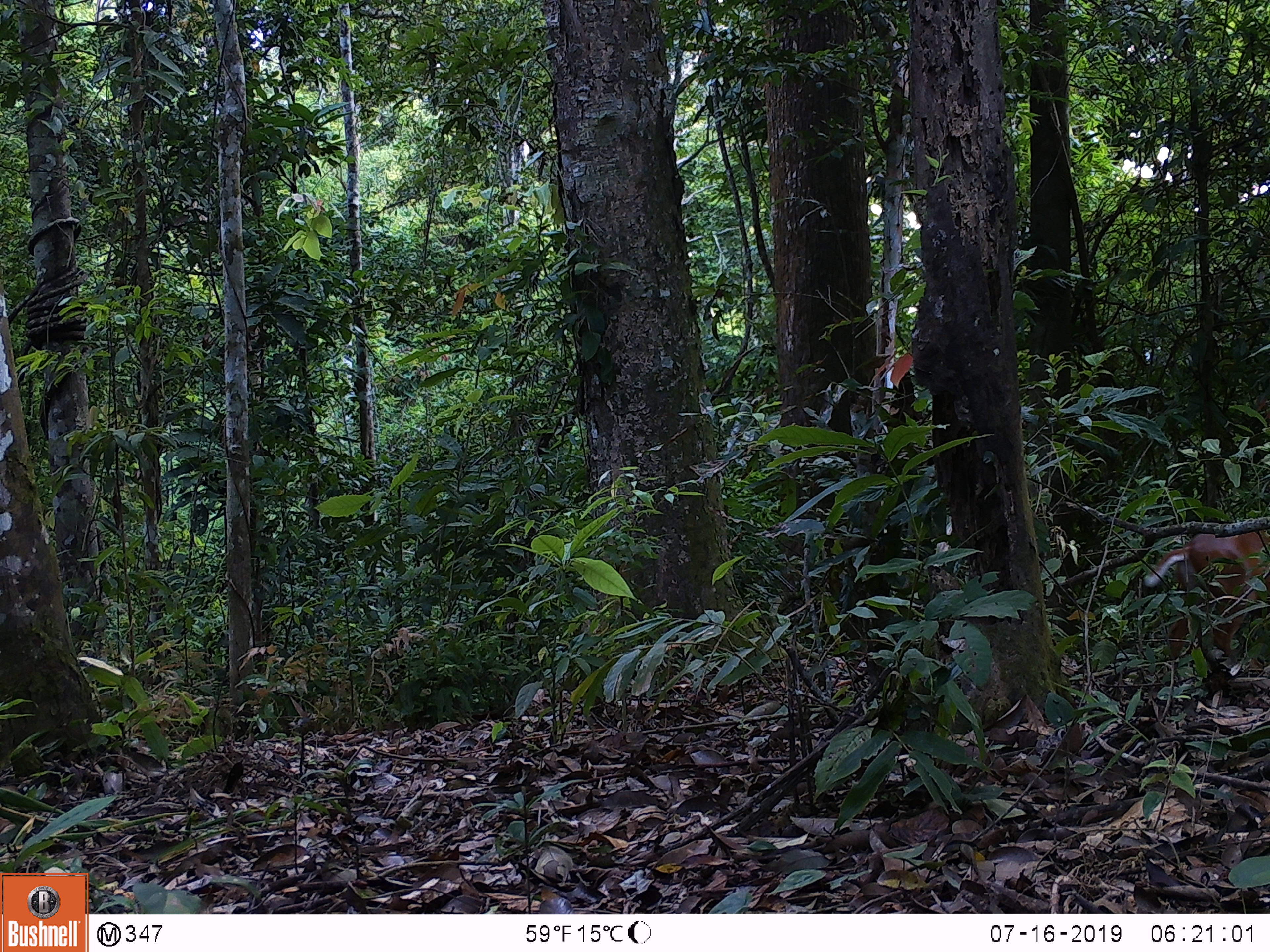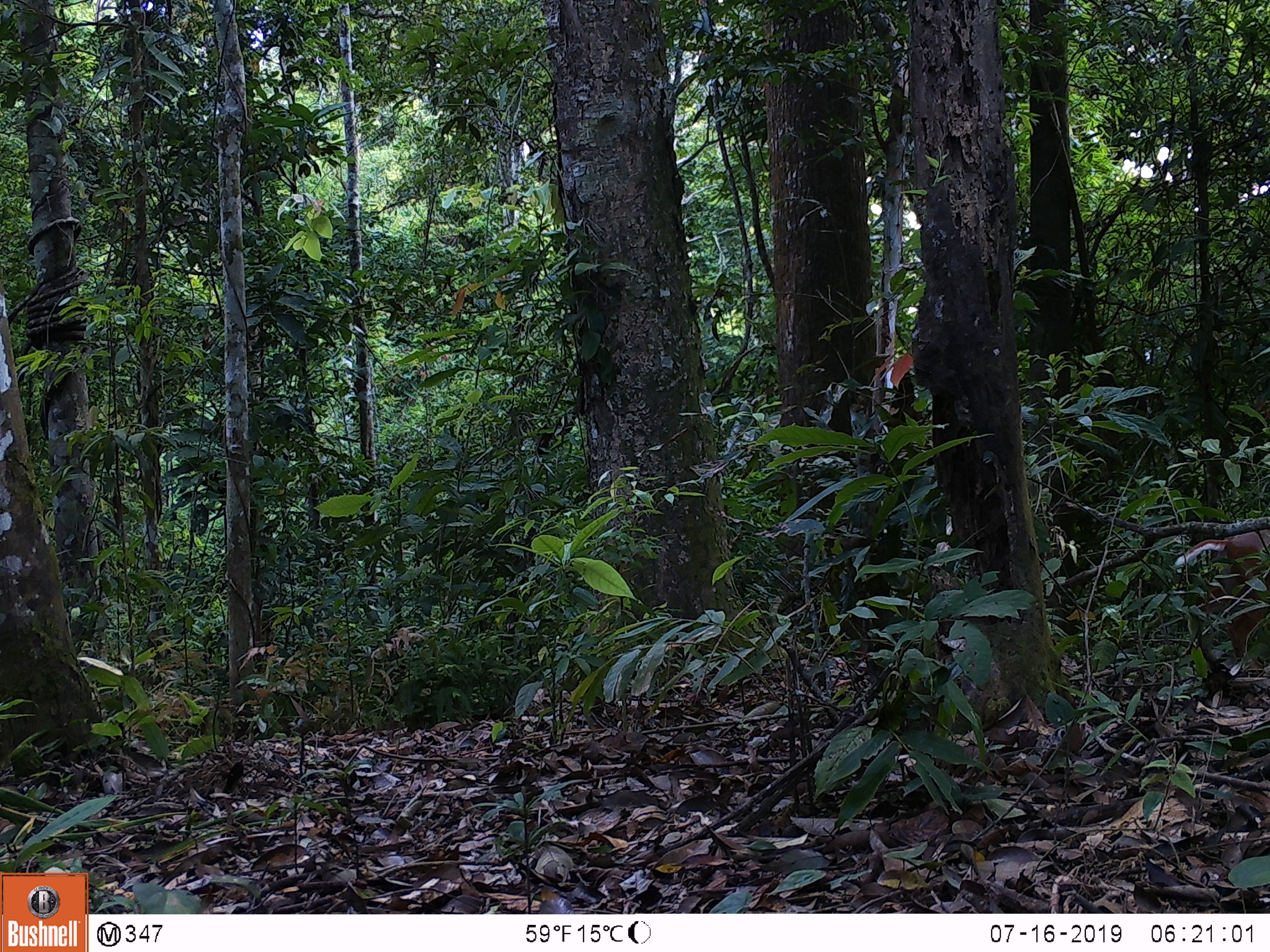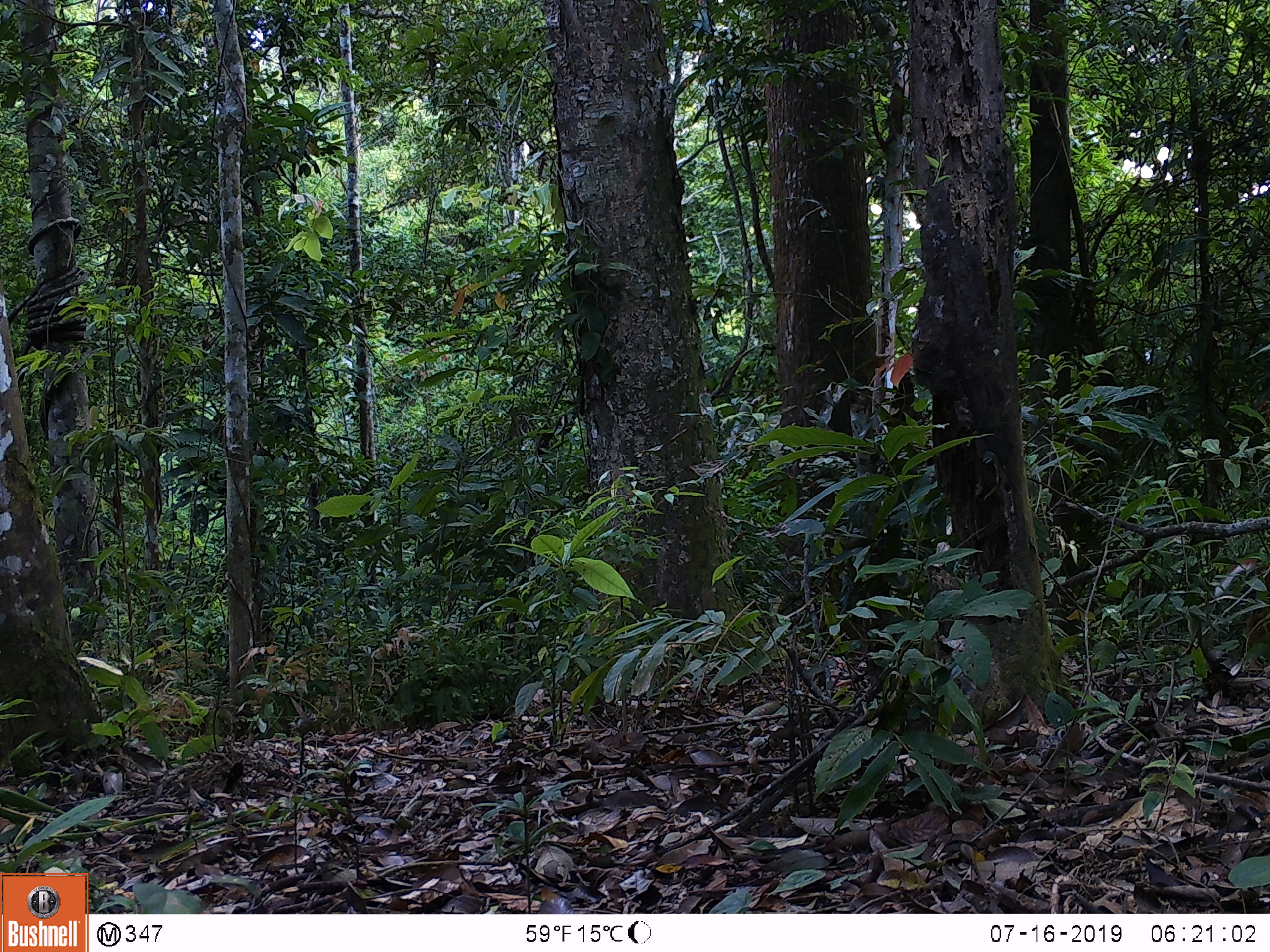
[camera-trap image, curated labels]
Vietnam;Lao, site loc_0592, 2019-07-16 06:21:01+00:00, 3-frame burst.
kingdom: Animalia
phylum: Chordata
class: Mammalia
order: Artiodactyla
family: Cervidae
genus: Muntiacus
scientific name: Muntiacus muntjak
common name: red muntjac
Red muntjac (Muntiacus muntjak). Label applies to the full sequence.